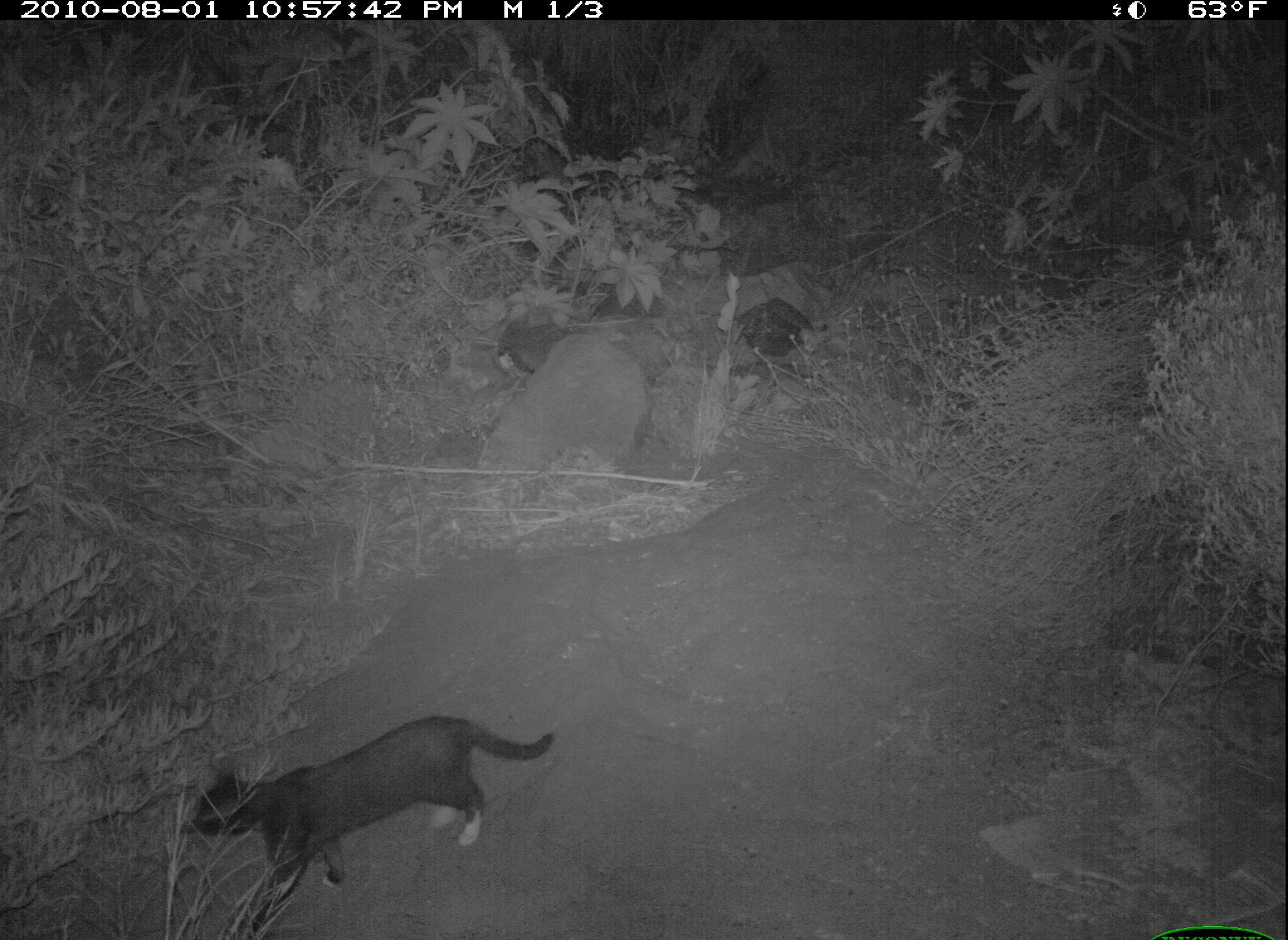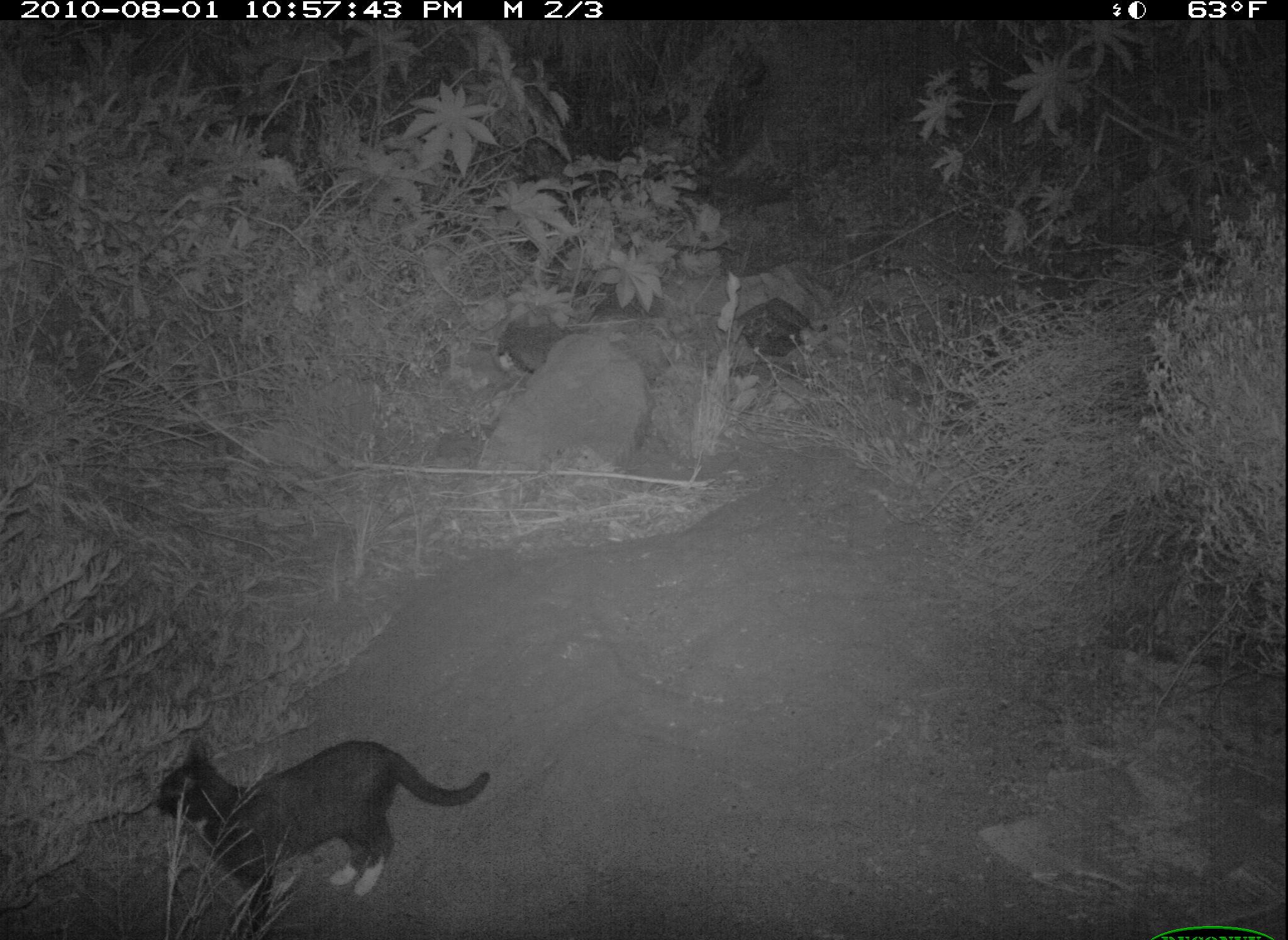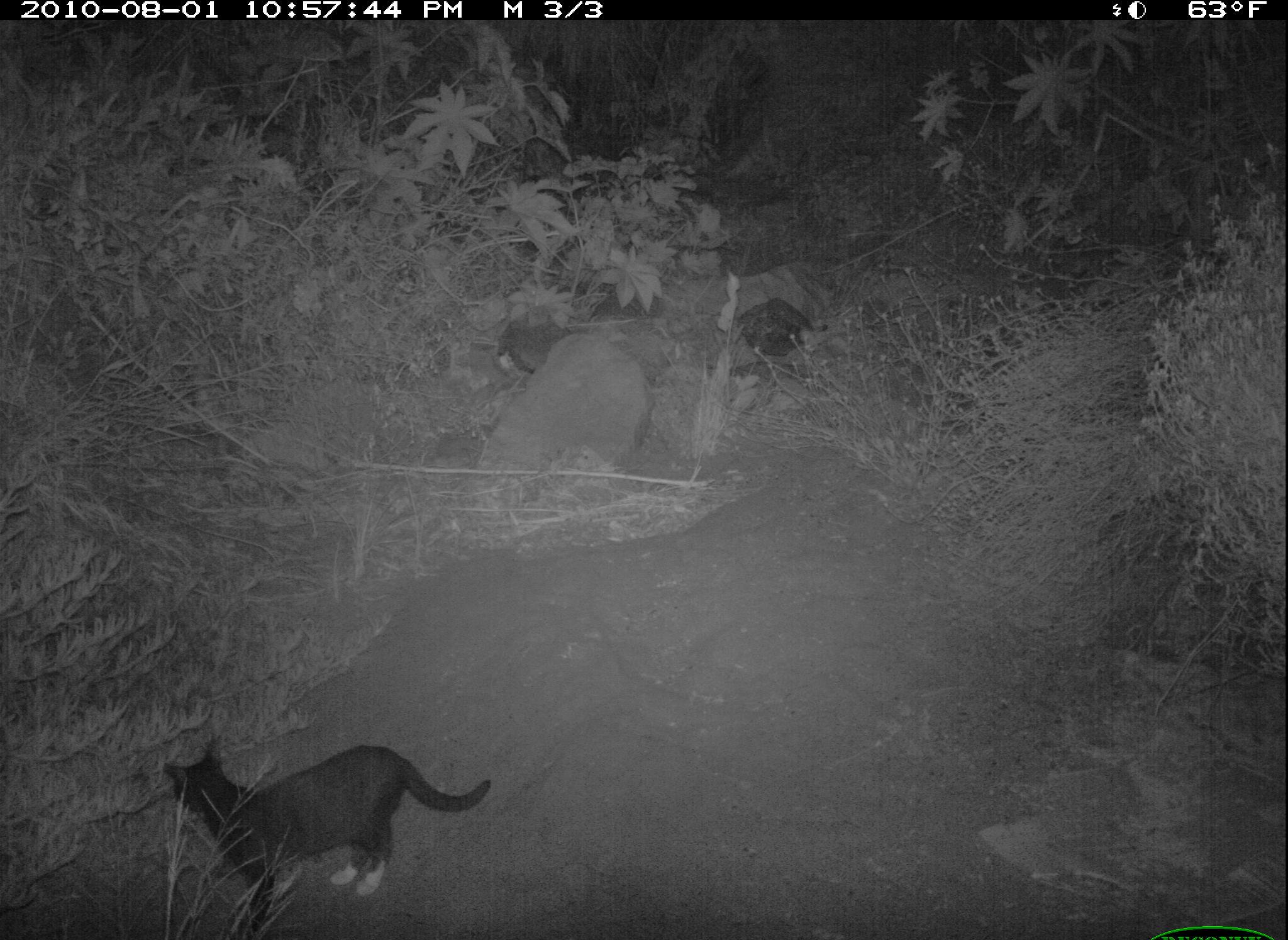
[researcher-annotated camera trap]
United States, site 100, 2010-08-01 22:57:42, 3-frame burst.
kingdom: Animalia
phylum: Chordata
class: Mammalia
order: Carnivora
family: Felidae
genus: Felis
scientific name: Felis catus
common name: cat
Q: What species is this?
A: Cat (Felis catus).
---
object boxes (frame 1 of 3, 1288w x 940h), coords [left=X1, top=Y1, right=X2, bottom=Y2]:
cat: [left=182, top=704, right=581, bottom=918]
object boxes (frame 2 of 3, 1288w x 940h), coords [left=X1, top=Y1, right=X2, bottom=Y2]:
cat: [left=151, top=710, right=499, bottom=920]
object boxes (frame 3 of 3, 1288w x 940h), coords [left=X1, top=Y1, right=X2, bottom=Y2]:
cat: [left=159, top=712, right=507, bottom=925]